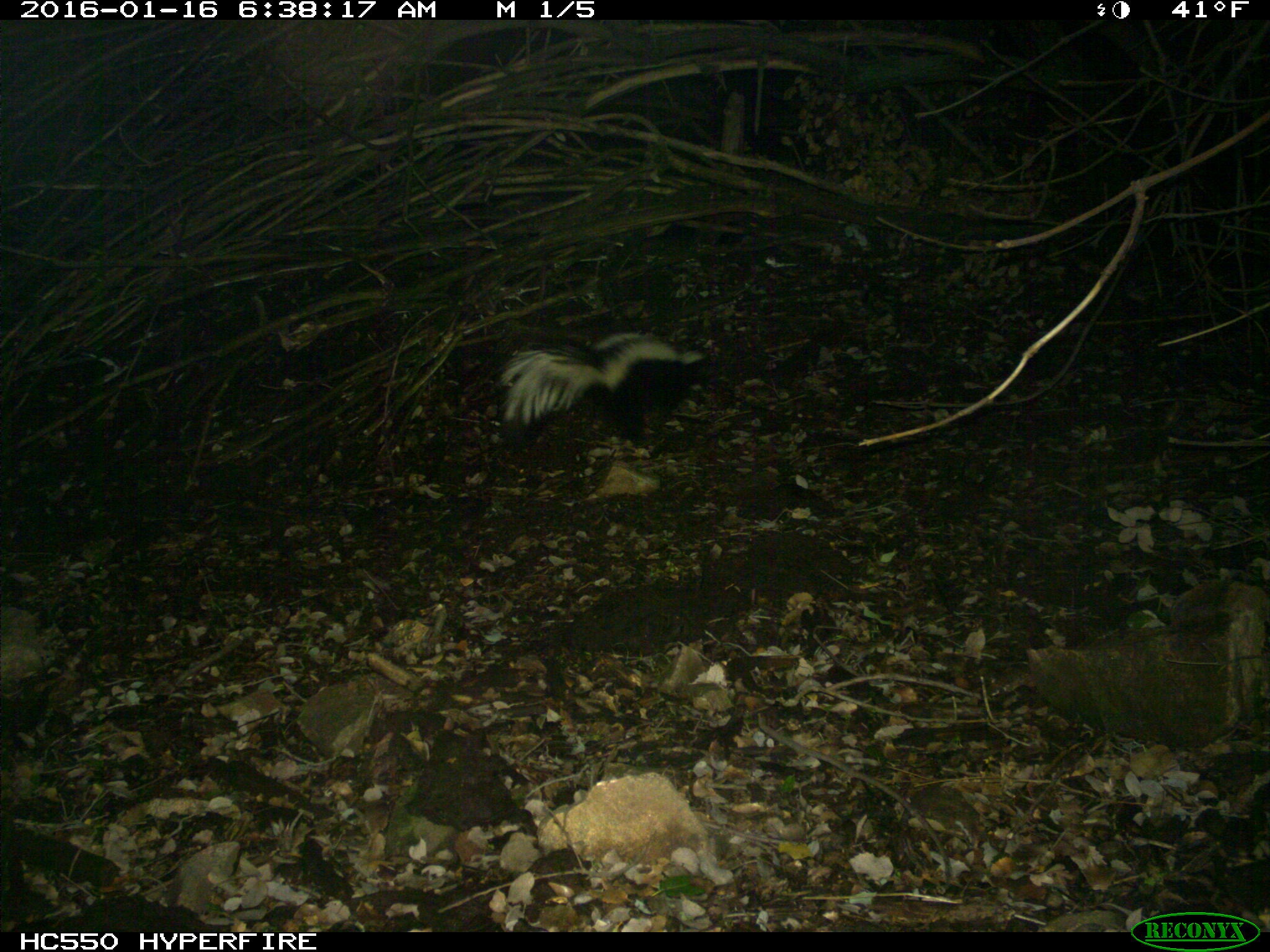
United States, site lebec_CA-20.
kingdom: Animalia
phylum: Chordata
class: Mammalia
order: Carnivora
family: Mephitidae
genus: Mephitis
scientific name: Mephitis mephitis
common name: striped skunk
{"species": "Mephitis mephitis (striped skunk)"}